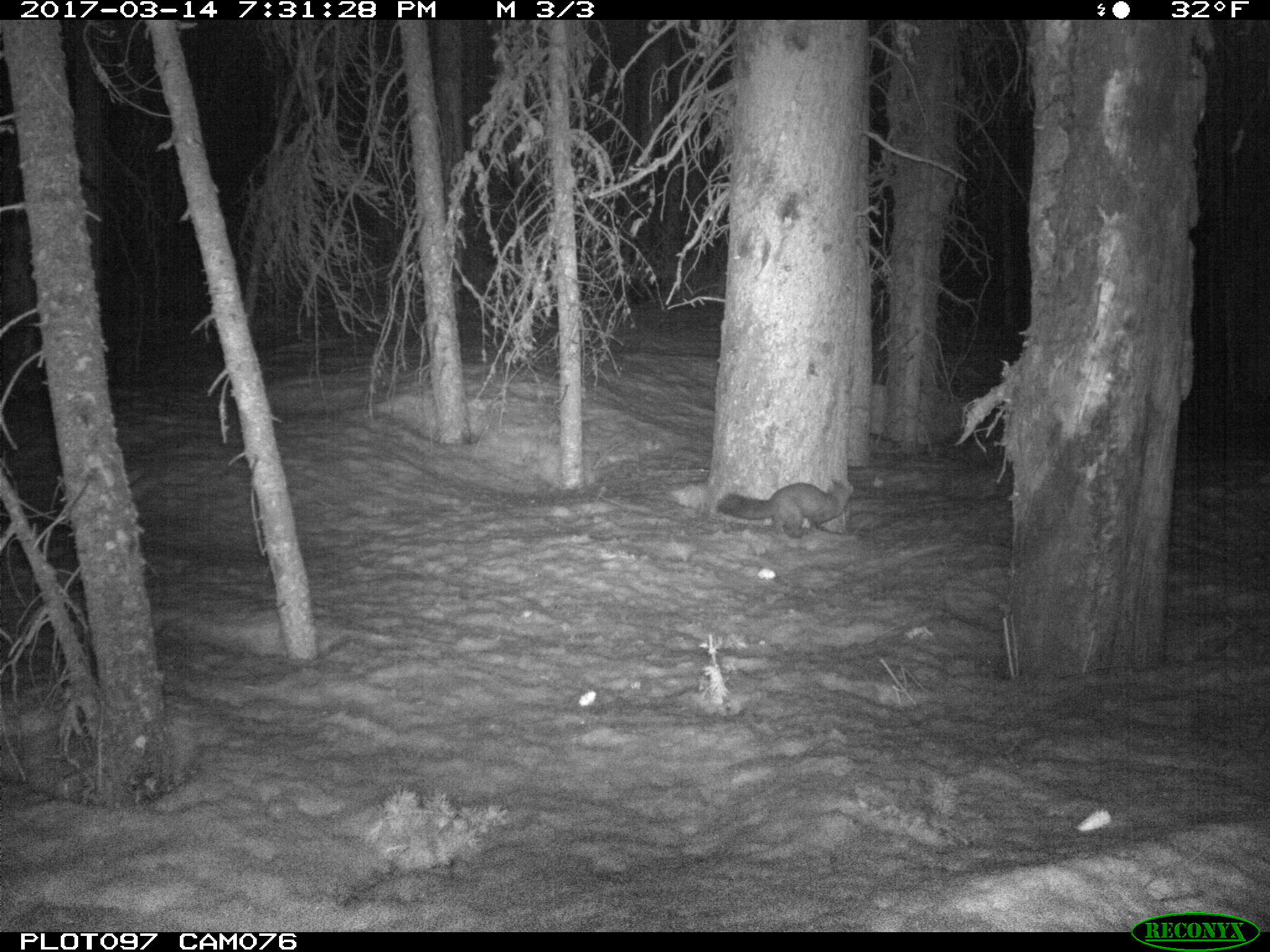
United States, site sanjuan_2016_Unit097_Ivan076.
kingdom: Animalia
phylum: Chordata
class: Mammalia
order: Carnivora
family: Mustelidae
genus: Martes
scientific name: Martes americana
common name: american marten